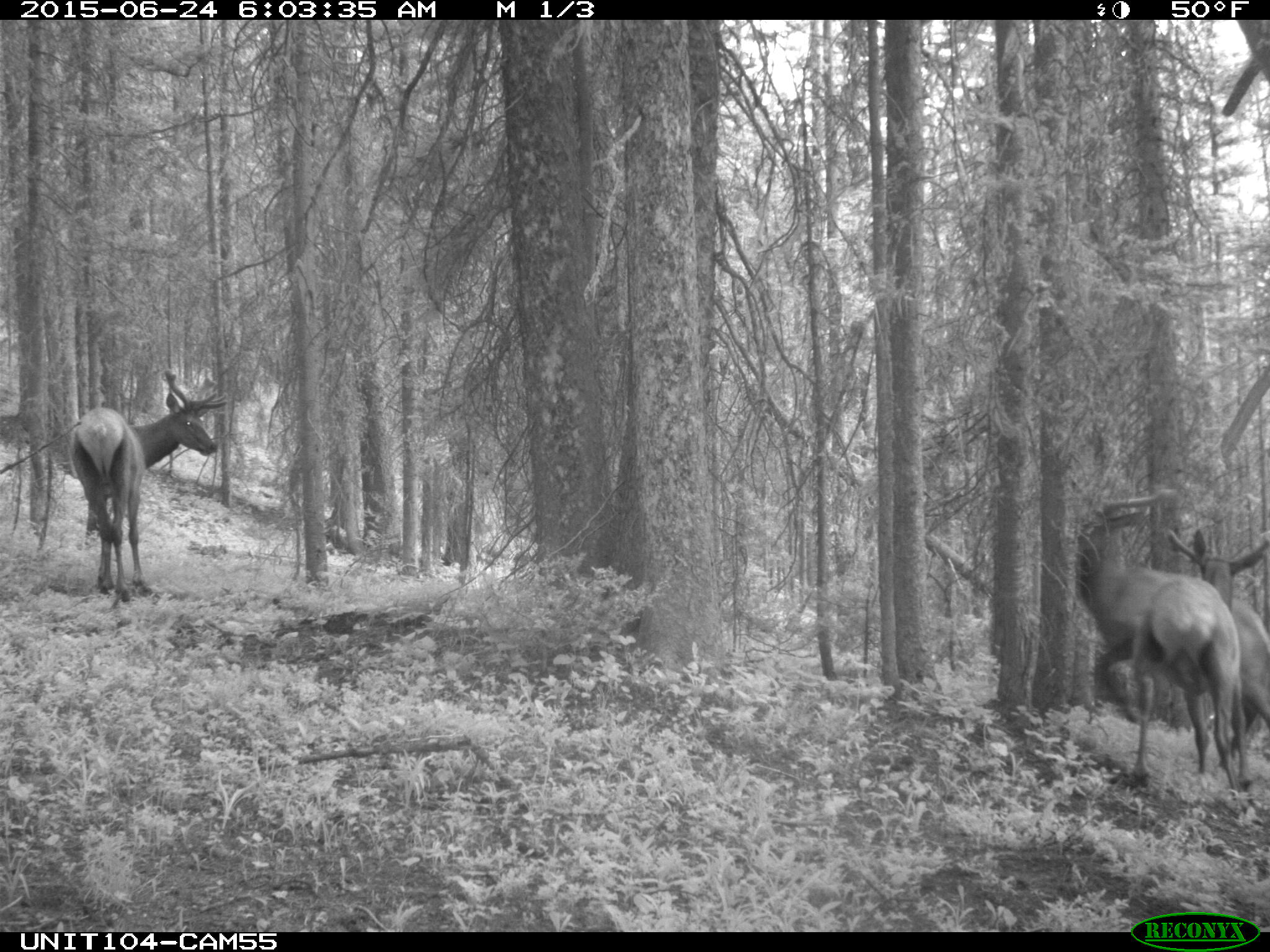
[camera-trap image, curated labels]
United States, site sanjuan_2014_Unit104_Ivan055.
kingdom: Animalia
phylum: Chordata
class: Mammalia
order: Artiodactyla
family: Cervidae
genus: Cervus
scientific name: Cervus elaphus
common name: red deer